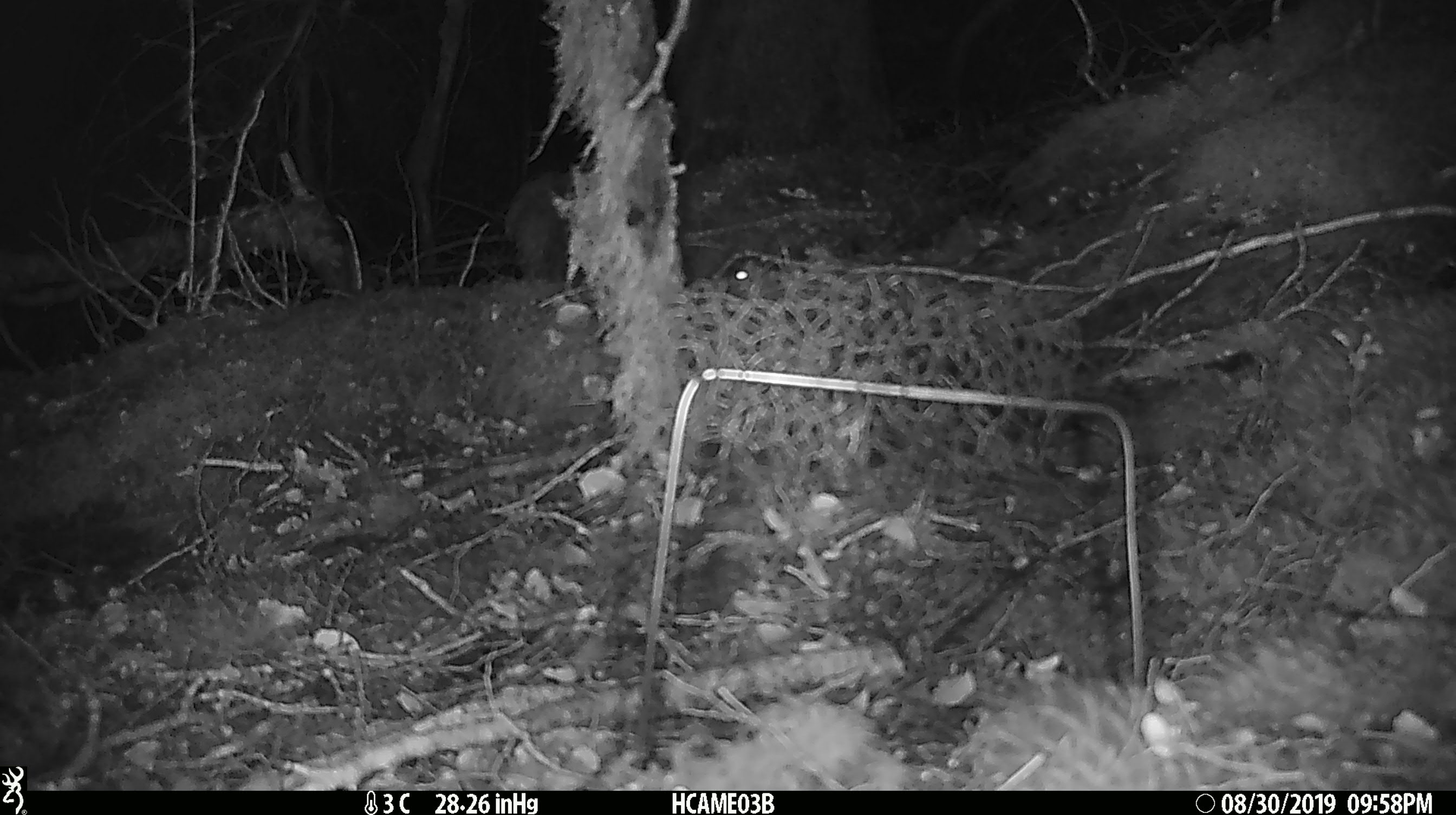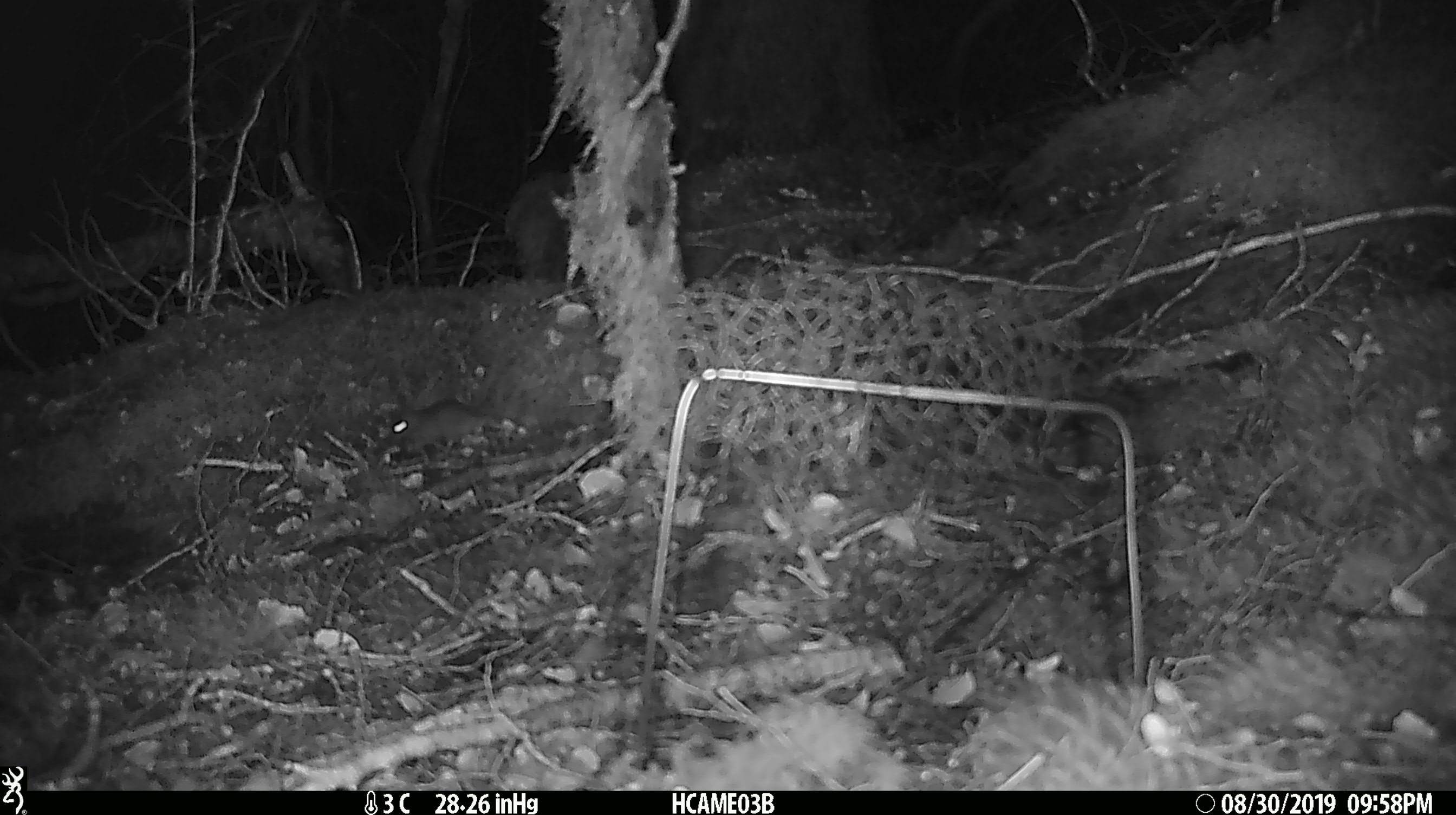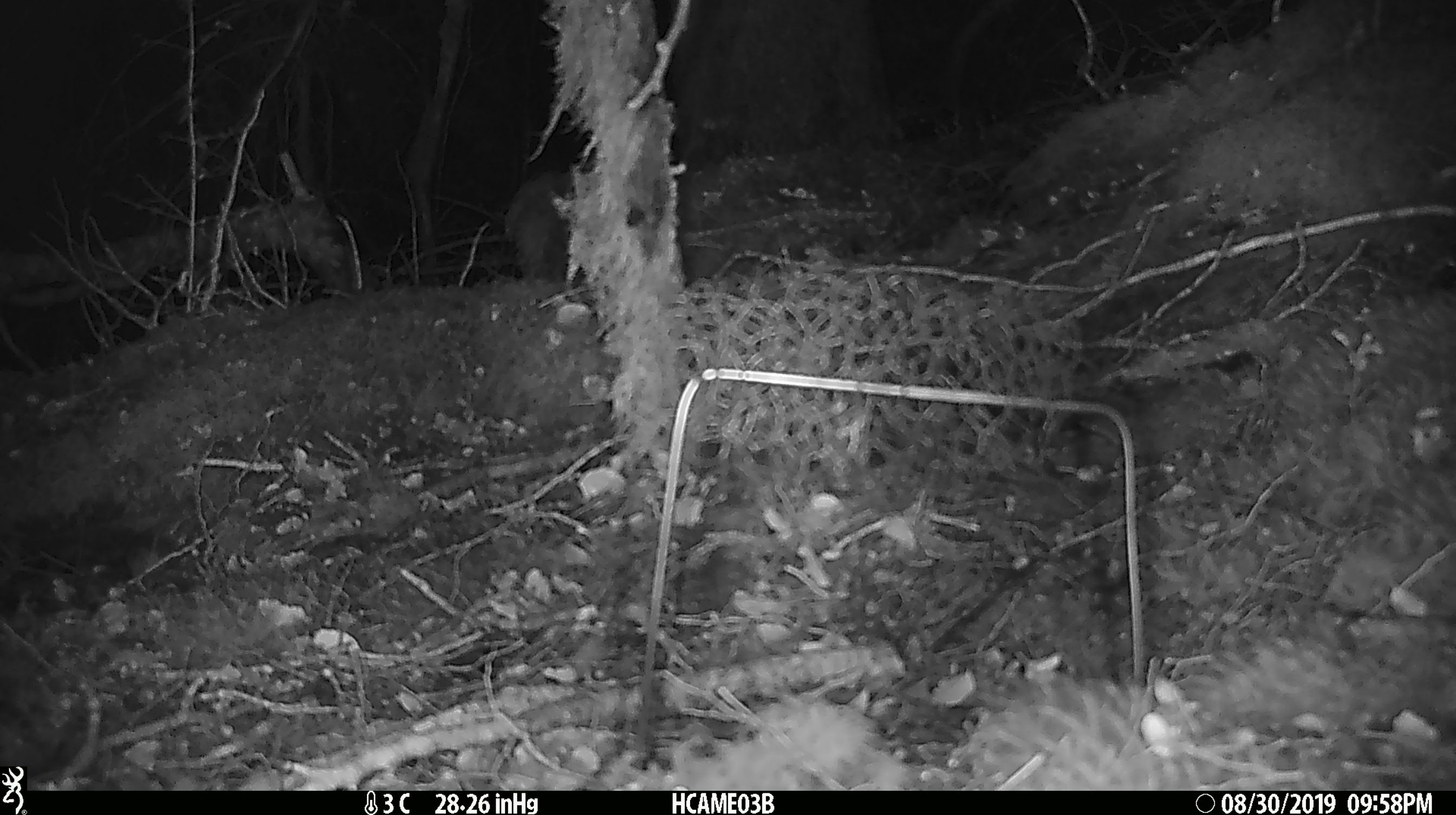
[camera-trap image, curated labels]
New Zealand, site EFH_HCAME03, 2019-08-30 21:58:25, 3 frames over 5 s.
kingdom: Animalia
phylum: Chordata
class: Mammalia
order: Rodentia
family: Muridae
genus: Mus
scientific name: Mus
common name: mouse